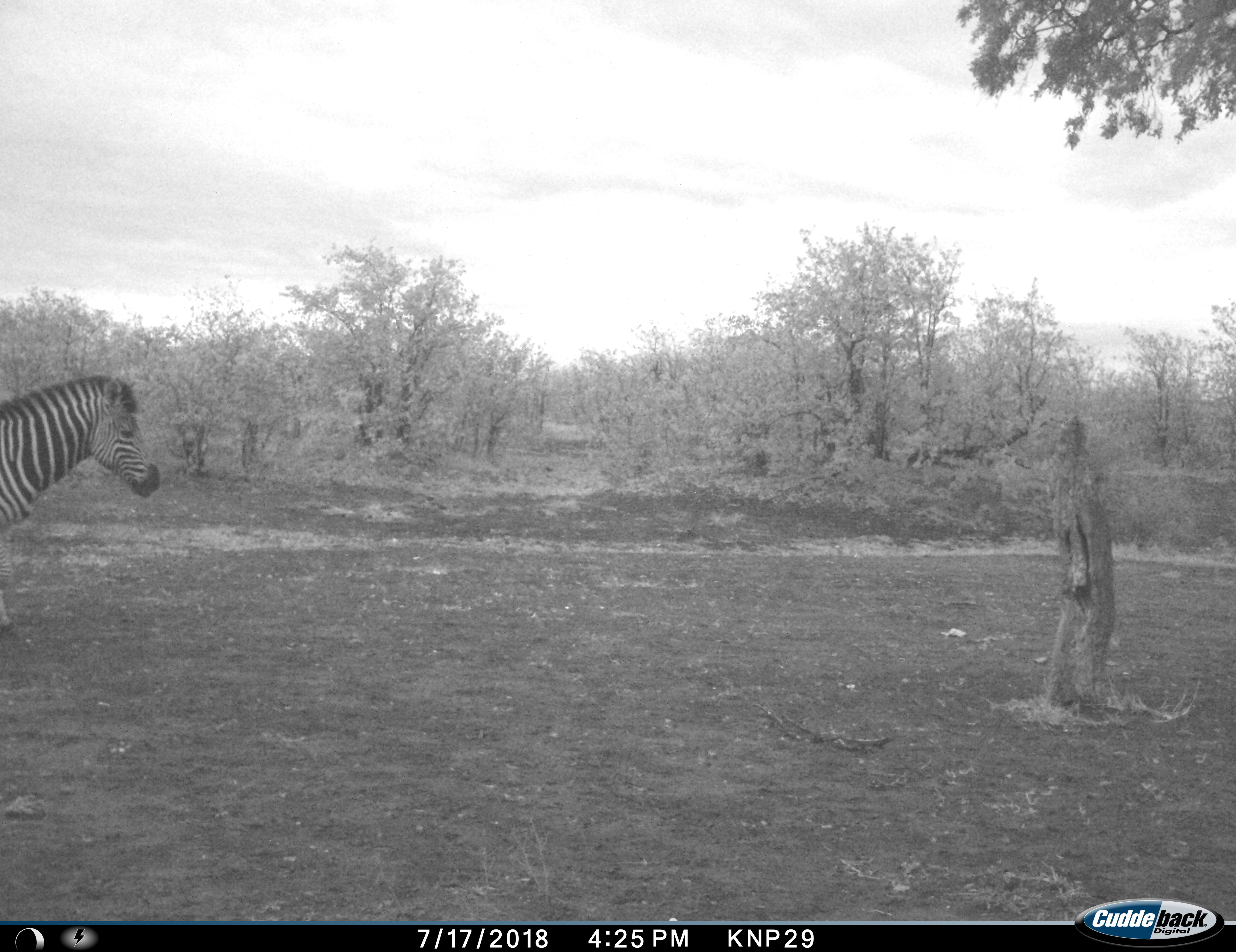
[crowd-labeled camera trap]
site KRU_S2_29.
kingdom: Animalia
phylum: Chordata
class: Mammalia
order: Perissodactyla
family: Equidae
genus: Equus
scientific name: Equus quagga burchellii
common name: burchell's zebra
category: zebraburchells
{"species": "zebraburchells (burchell's zebra) (Equus quagga burchellii)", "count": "1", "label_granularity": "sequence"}